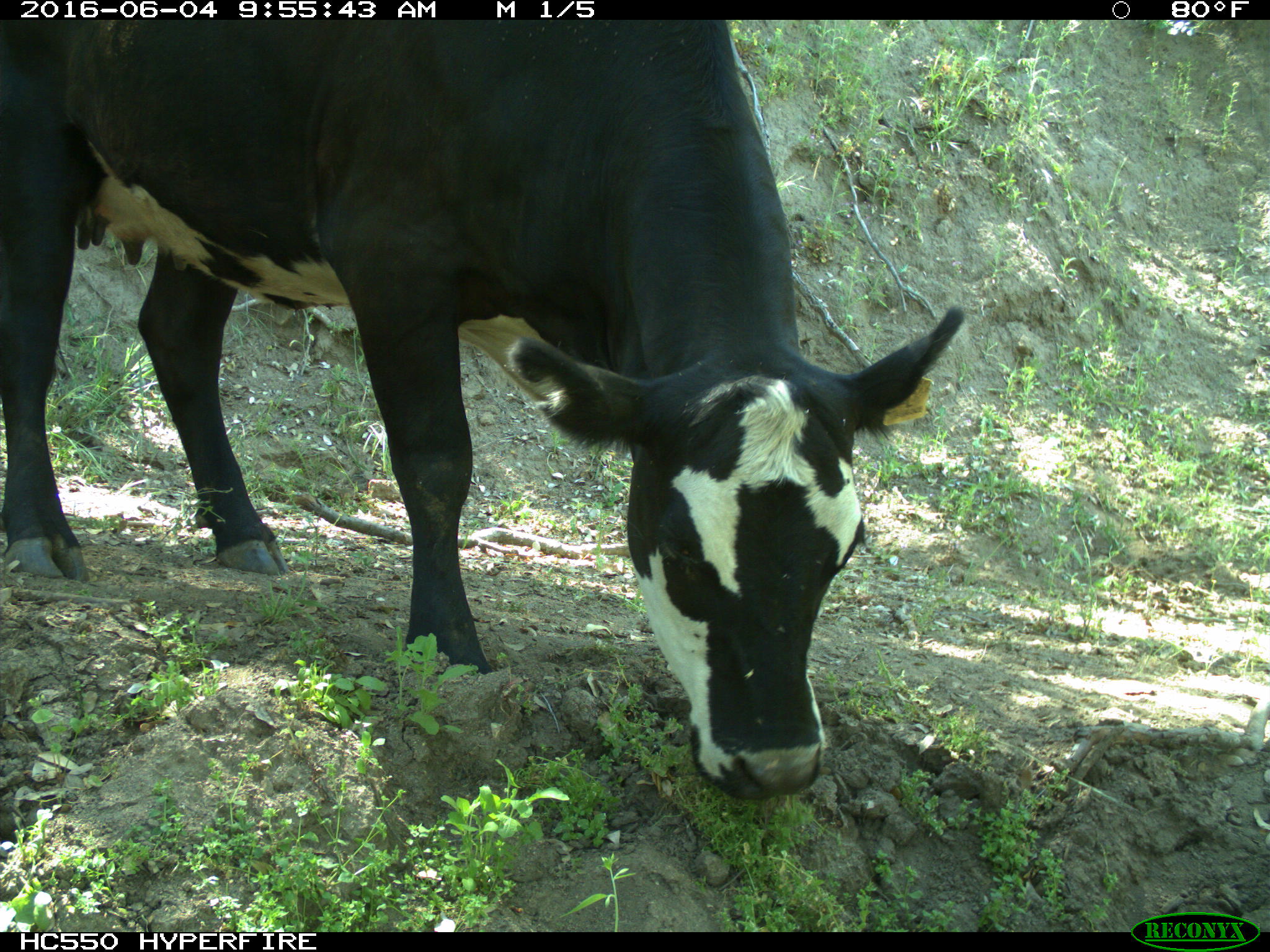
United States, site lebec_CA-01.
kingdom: Animalia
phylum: Chordata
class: Mammalia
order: Artiodactyla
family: Bovidae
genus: Bos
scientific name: Bos taurus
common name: domestic cow